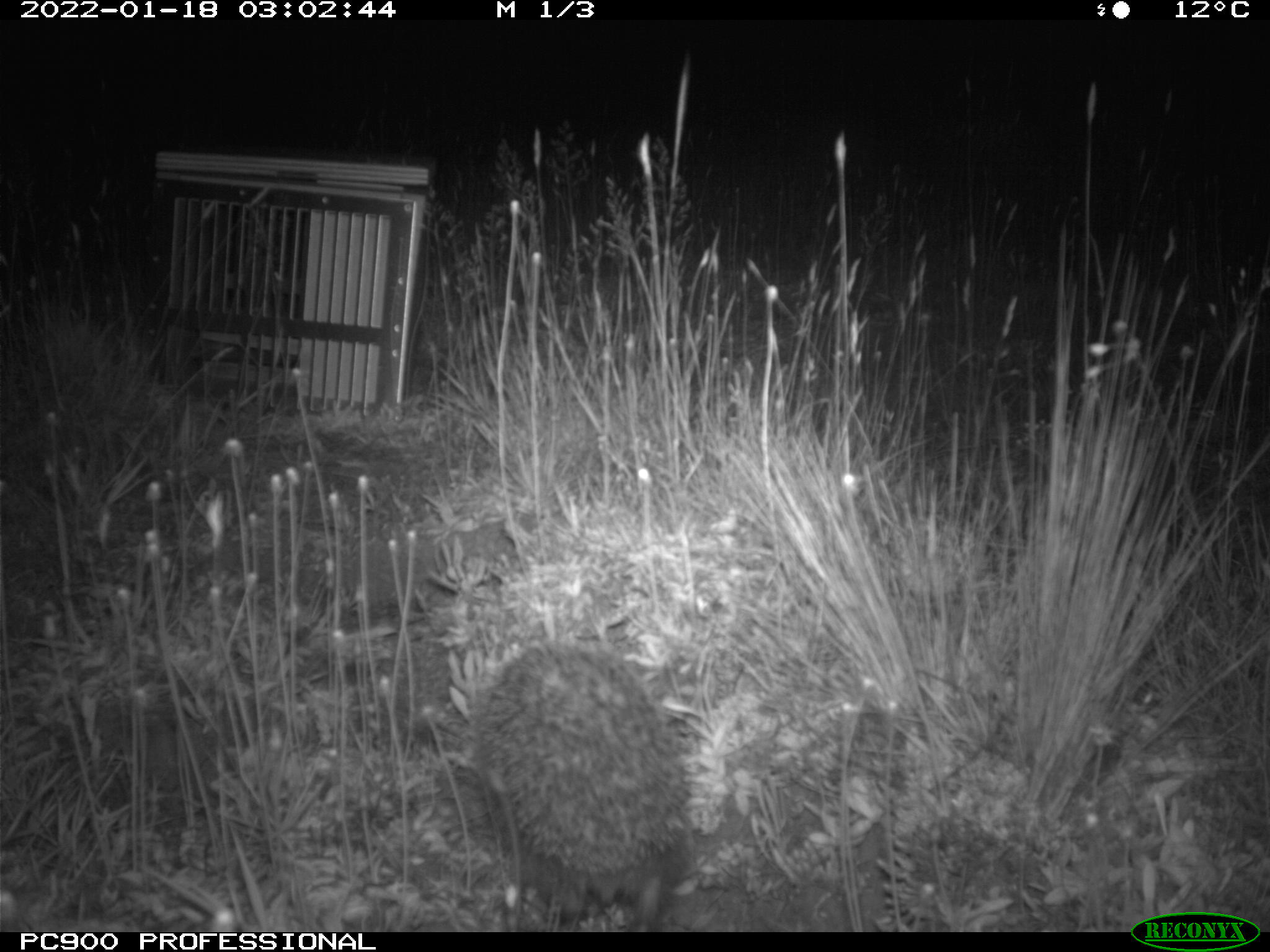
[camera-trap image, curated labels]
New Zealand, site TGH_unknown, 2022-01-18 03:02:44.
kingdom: Animalia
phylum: Chordata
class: Mammalia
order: Eulipotyphla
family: Erinaceidae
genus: Erinaceus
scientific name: Erinaceus europaeus europaeus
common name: european hedgehog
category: hedgehog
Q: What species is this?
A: Hedgehog (european hedgehog) (Erinaceus europaeus europaeus).